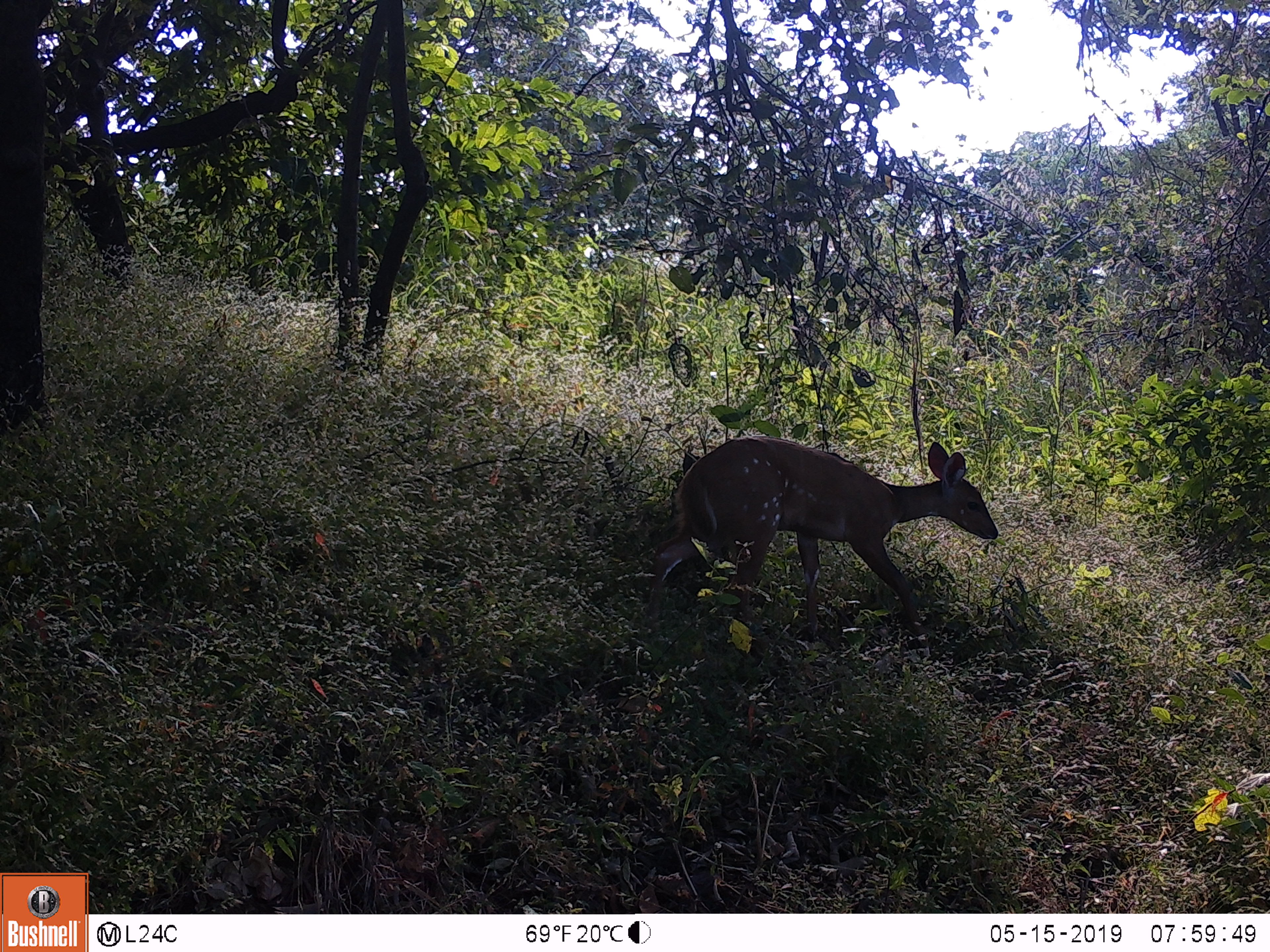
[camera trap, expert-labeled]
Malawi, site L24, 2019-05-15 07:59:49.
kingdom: Animalia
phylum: Chordata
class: Mammalia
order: Artiodactyla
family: Bovidae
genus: Tragelaphus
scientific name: Tragelaphus sylvaticus sylvaticus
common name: cape bushbuck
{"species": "cape bushbuck (Tragelaphus sylvaticus sylvaticus)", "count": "1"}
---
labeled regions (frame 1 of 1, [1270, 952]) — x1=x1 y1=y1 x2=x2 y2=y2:
cape bushbuck: x1=636 y1=430 x2=1023 y2=639